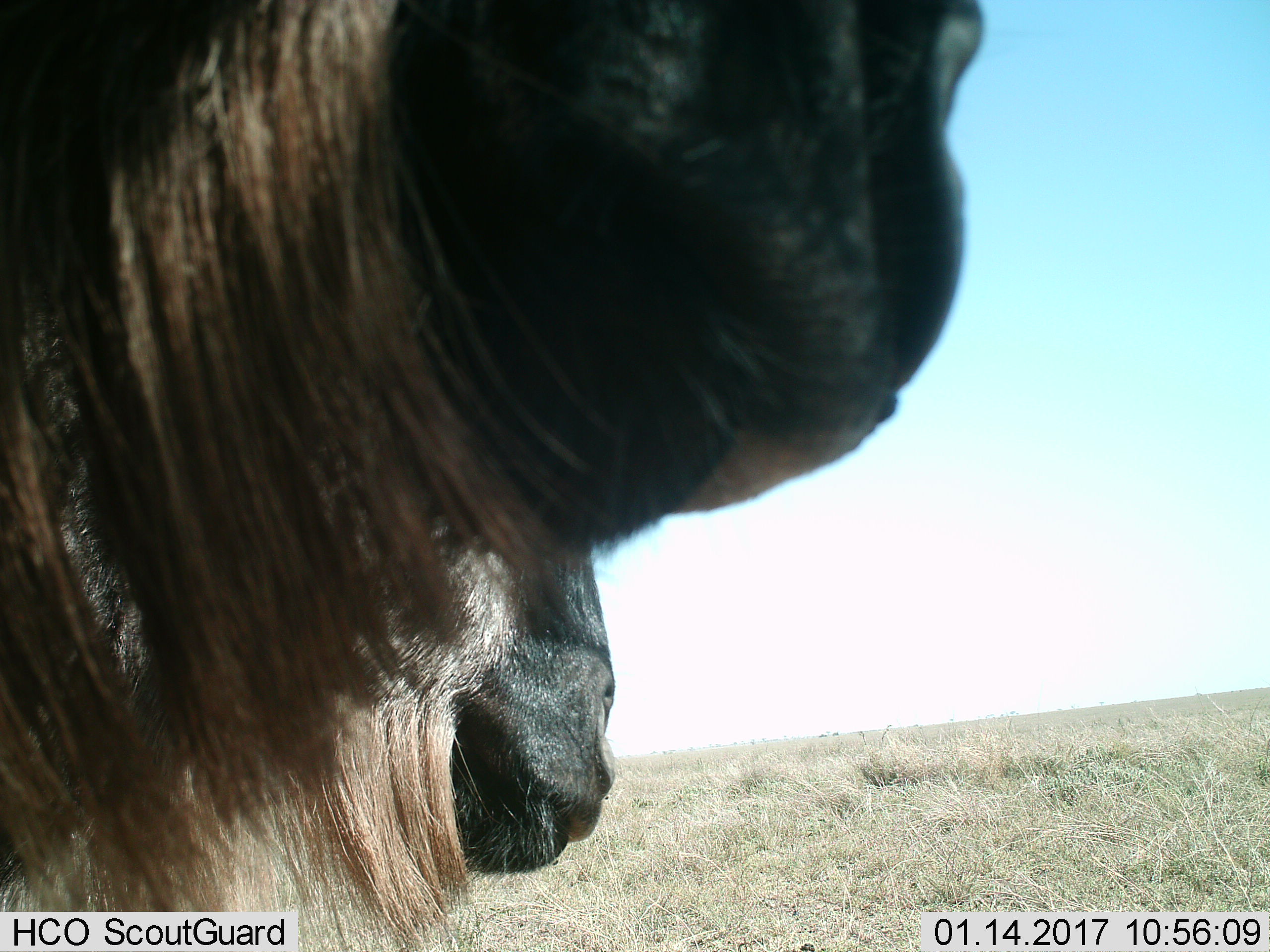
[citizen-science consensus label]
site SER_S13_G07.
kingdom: Animalia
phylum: Chordata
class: Mammalia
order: Artiodactyla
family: Bovidae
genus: Connochaetes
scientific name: Connochaetes taurinus taurinus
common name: blue wildebeest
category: wildebeestblue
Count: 2.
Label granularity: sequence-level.